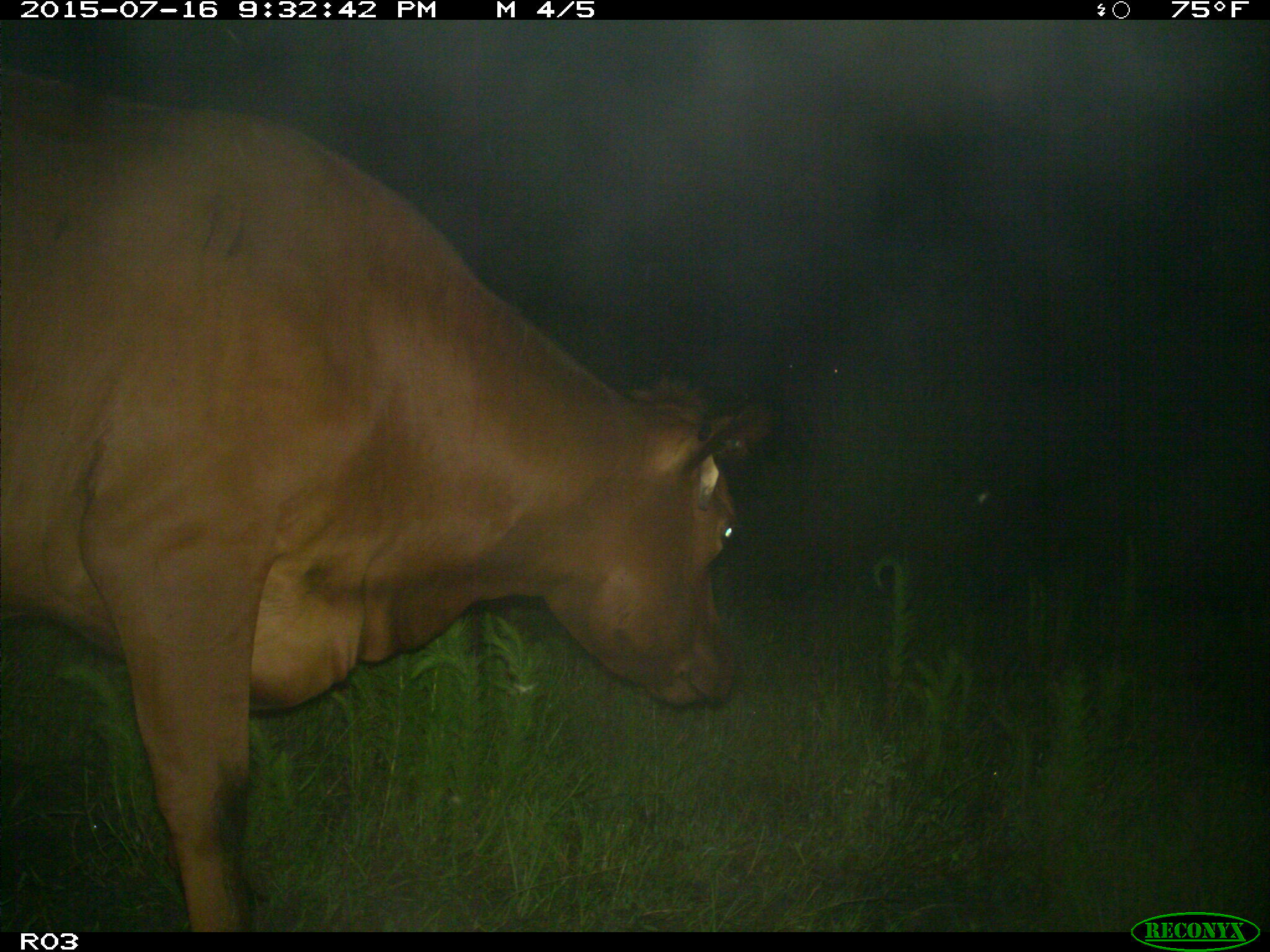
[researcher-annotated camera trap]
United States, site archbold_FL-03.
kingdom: Animalia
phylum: Chordata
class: Mammalia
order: Artiodactyla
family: Bovidae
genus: Bos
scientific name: Bos taurus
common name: domestic cow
Bos taurus (domestic cow).